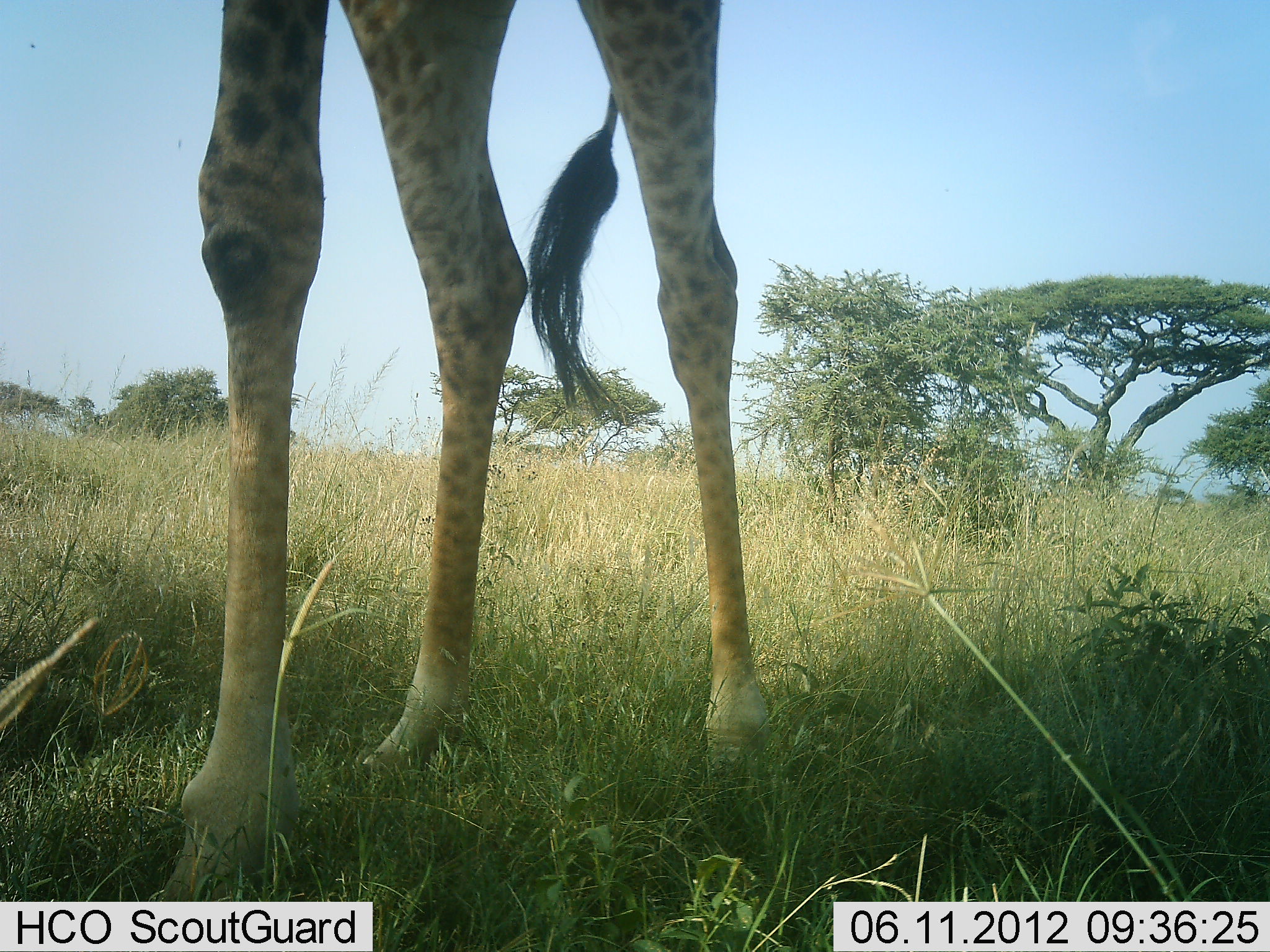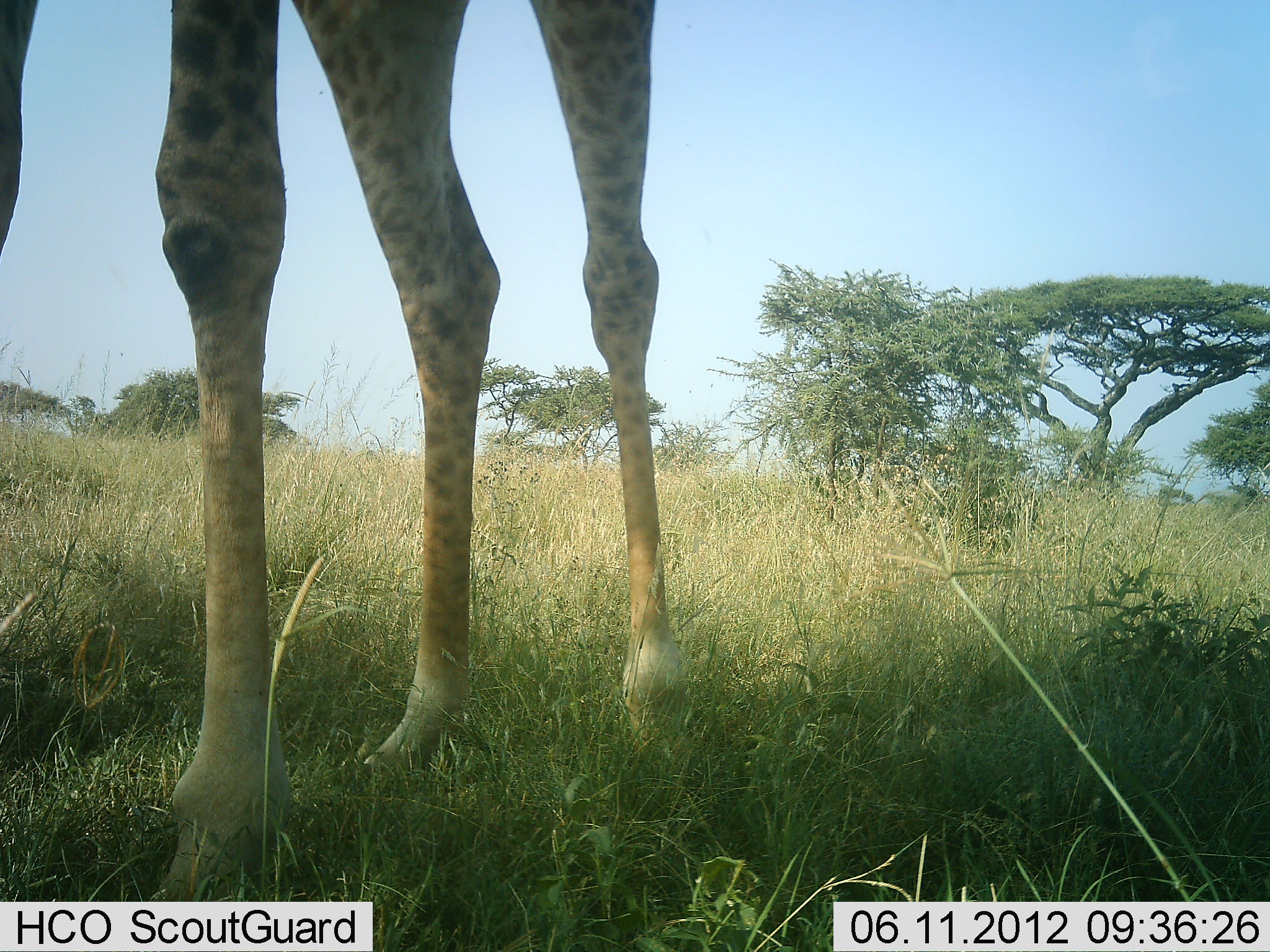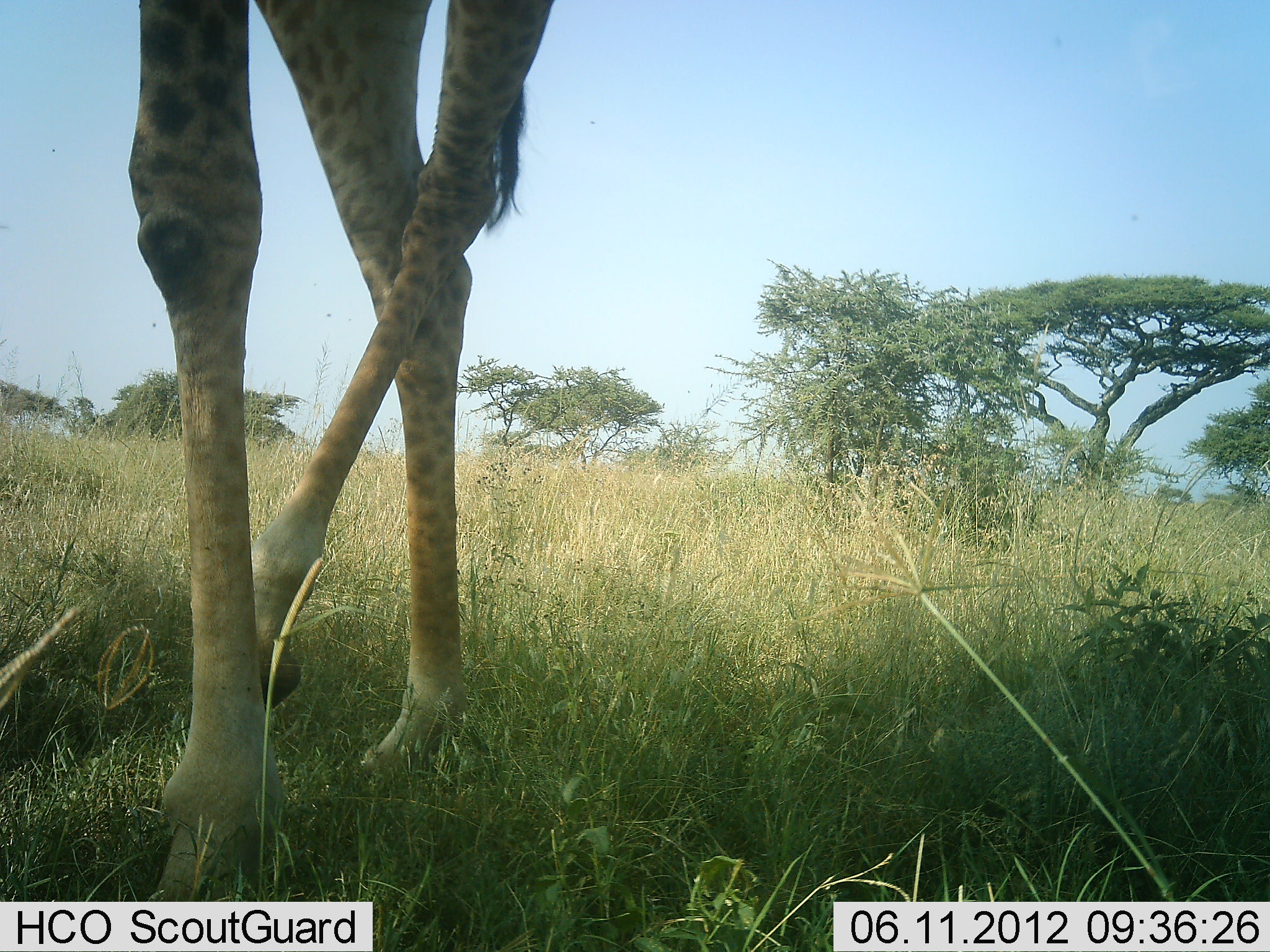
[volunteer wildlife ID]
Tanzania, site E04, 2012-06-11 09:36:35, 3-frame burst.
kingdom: Animalia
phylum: Chordata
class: Mammalia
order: Artiodactyla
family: Giraffidae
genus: Giraffa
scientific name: Giraffa camelopardalis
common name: giraffe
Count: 1.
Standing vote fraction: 50%.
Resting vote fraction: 10%.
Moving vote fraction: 40%.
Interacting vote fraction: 0%.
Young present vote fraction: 0%.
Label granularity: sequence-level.